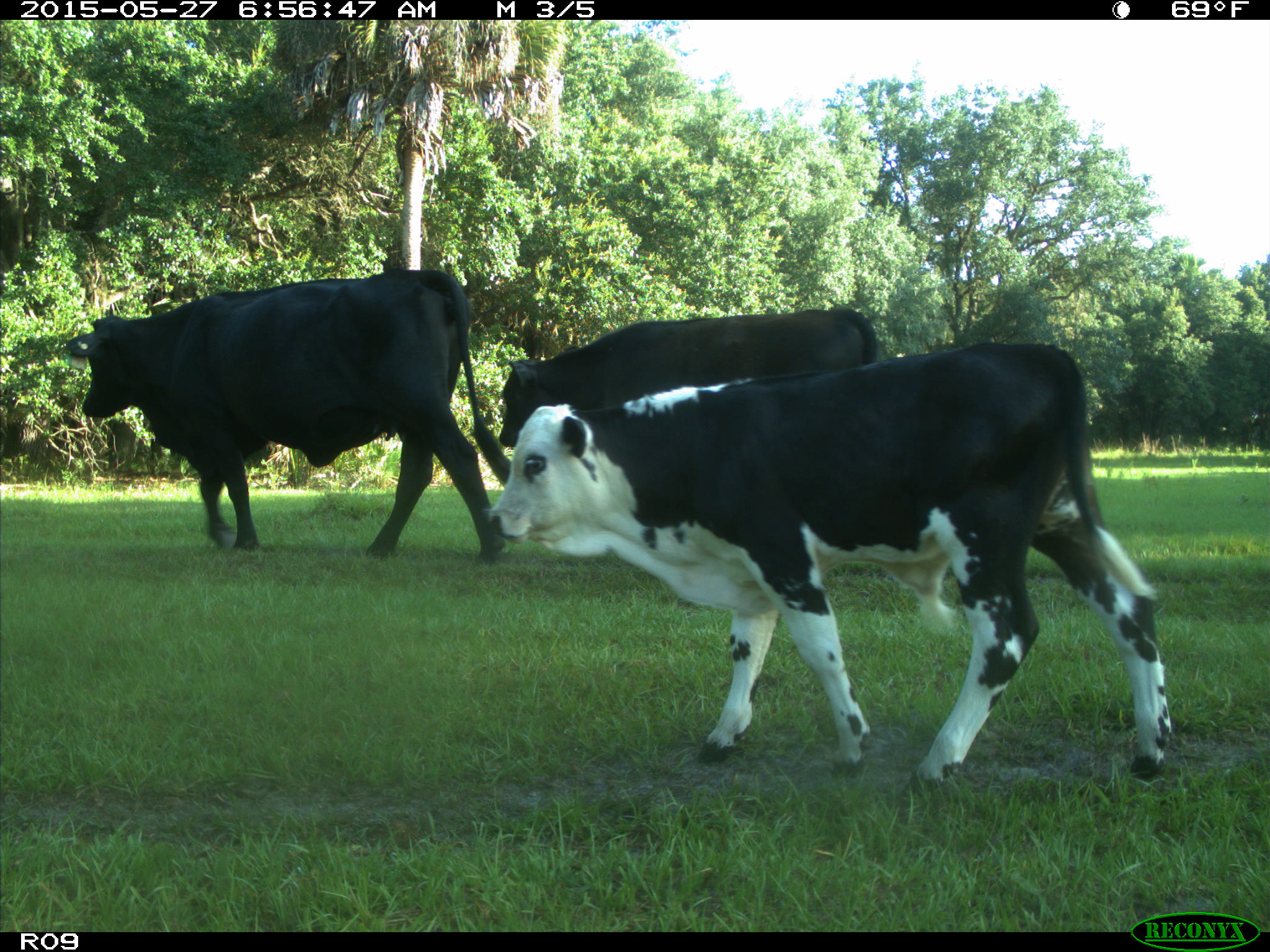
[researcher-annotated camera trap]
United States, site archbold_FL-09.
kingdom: Animalia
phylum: Chordata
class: Mammalia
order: Artiodactyla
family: Bovidae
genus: Bos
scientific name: Bos taurus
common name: domestic cow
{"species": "Bos taurus (domestic cow)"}